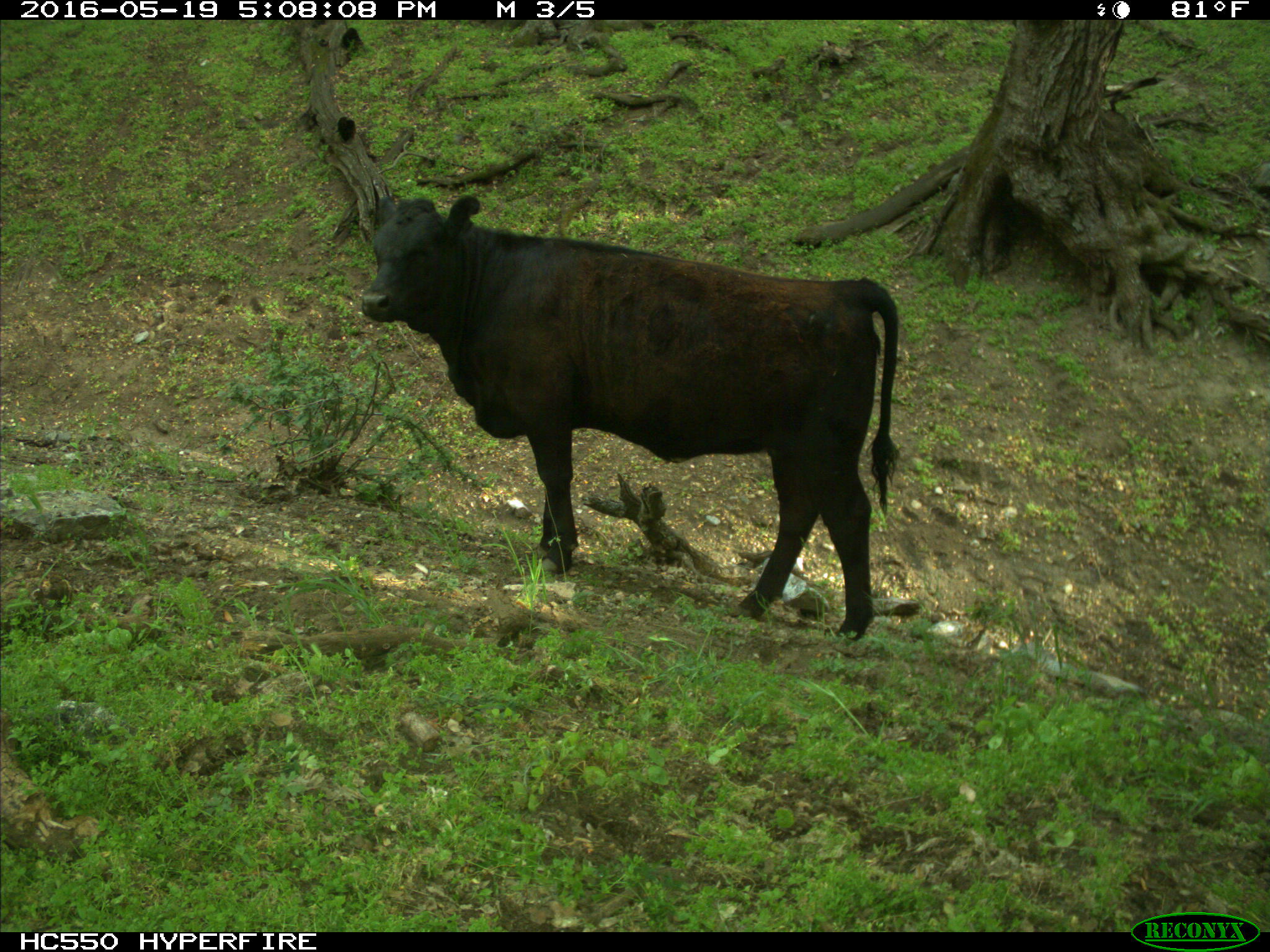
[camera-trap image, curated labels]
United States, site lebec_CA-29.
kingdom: Animalia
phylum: Chordata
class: Mammalia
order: Artiodactyla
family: Bovidae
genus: Bos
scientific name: Bos taurus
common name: domestic cow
Bos taurus (domestic cow).